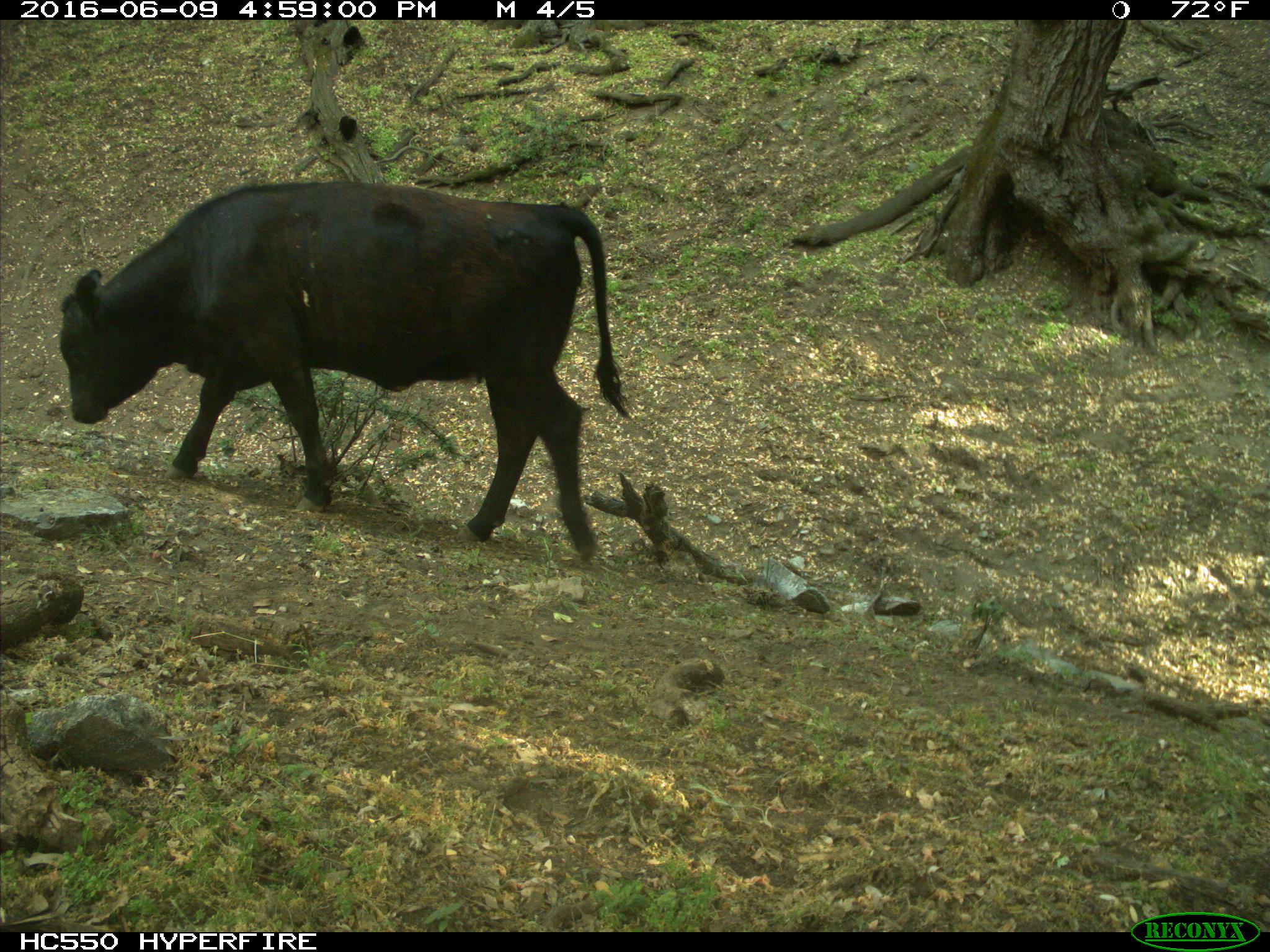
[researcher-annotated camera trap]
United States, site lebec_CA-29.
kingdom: Animalia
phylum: Chordata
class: Mammalia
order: Artiodactyla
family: Bovidae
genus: Bos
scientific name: Bos taurus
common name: domestic cow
Bos taurus (domestic cow).